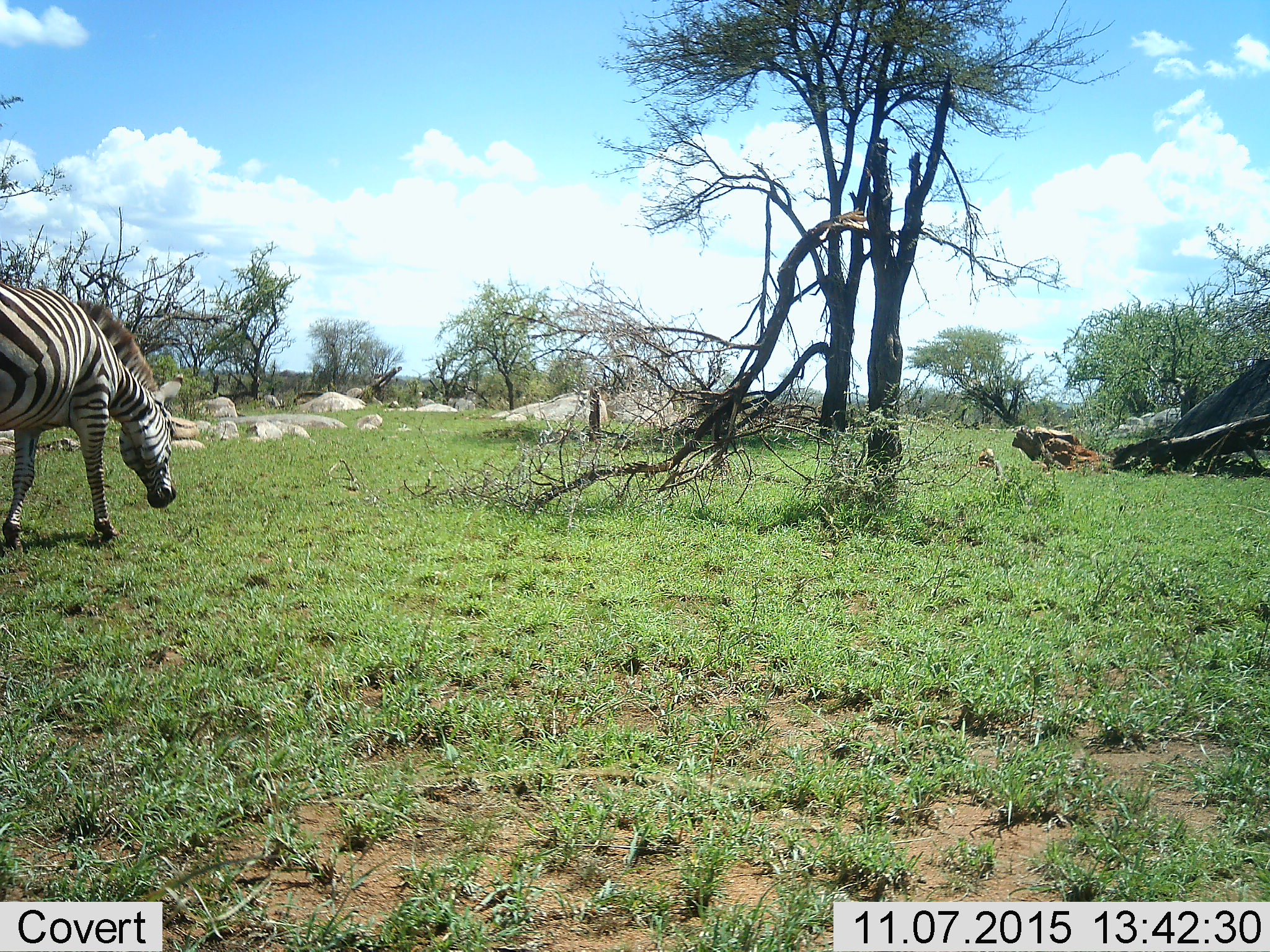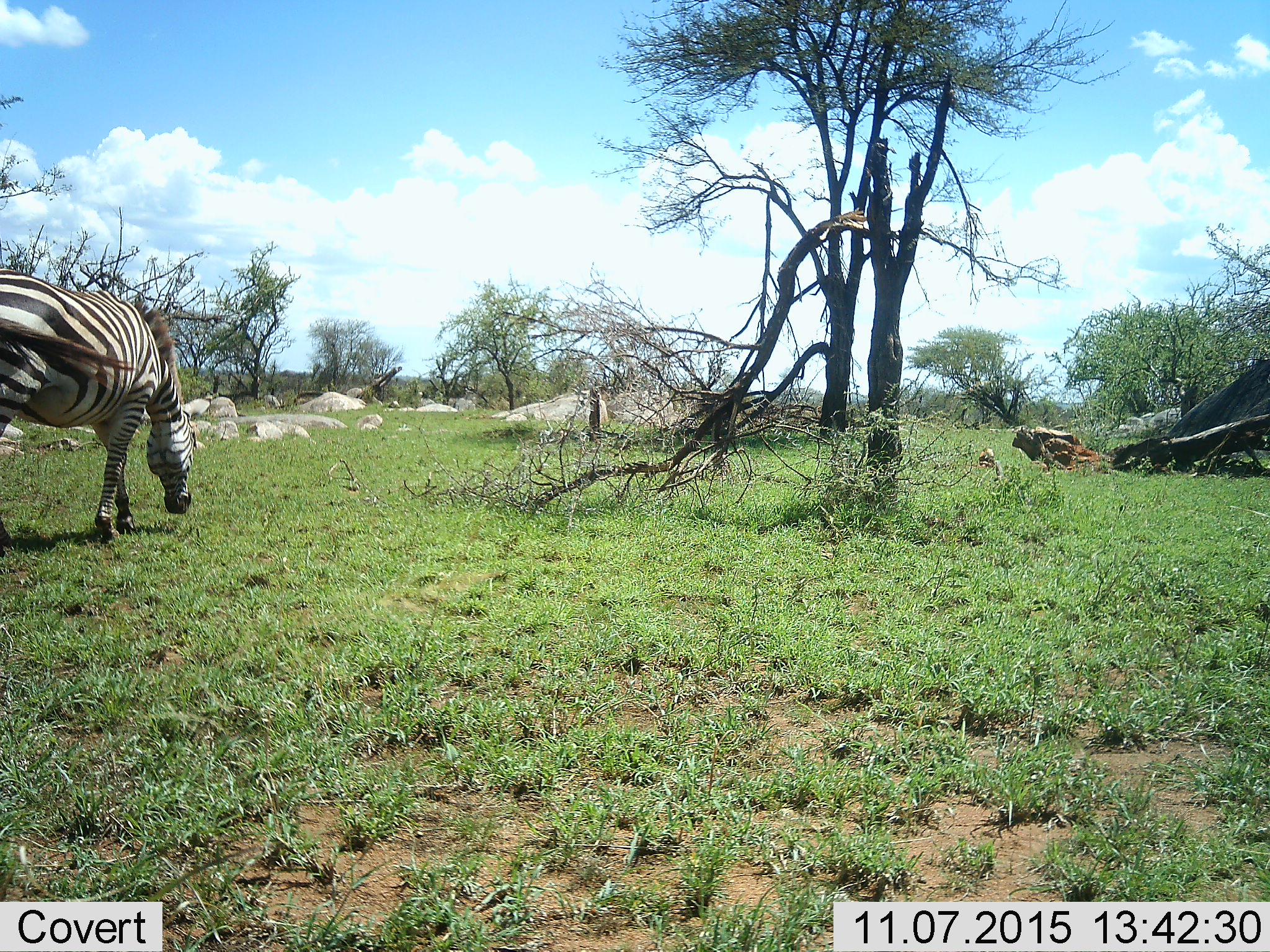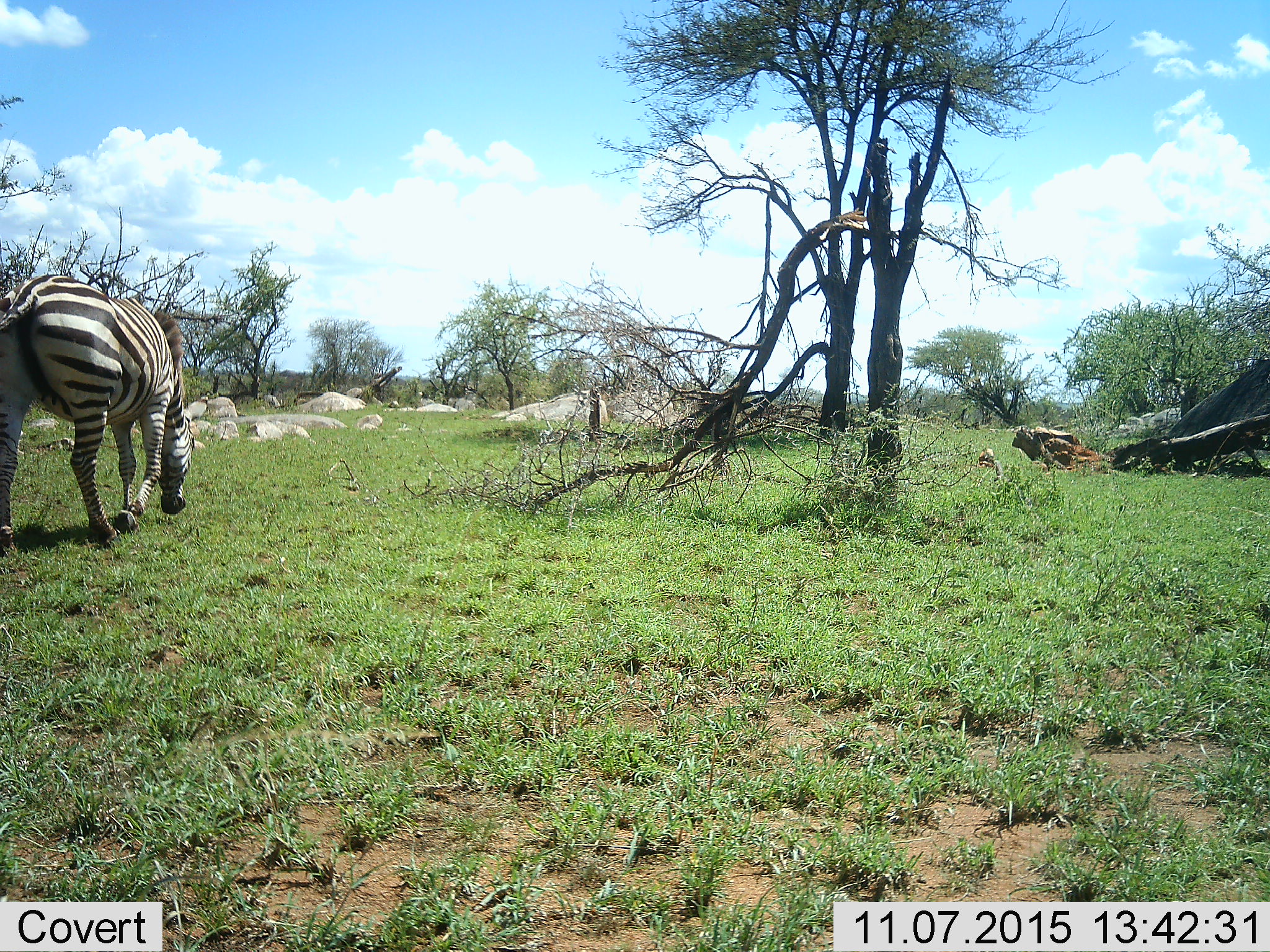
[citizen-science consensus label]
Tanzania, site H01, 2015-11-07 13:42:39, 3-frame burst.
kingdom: Animalia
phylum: Chordata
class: Mammalia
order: Perissodactyla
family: Equidae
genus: Equus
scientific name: Equus quagga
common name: plains zebra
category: zebra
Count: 1.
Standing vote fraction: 22%.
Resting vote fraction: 0%.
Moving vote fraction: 67%.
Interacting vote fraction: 0%.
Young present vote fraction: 0%.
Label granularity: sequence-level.